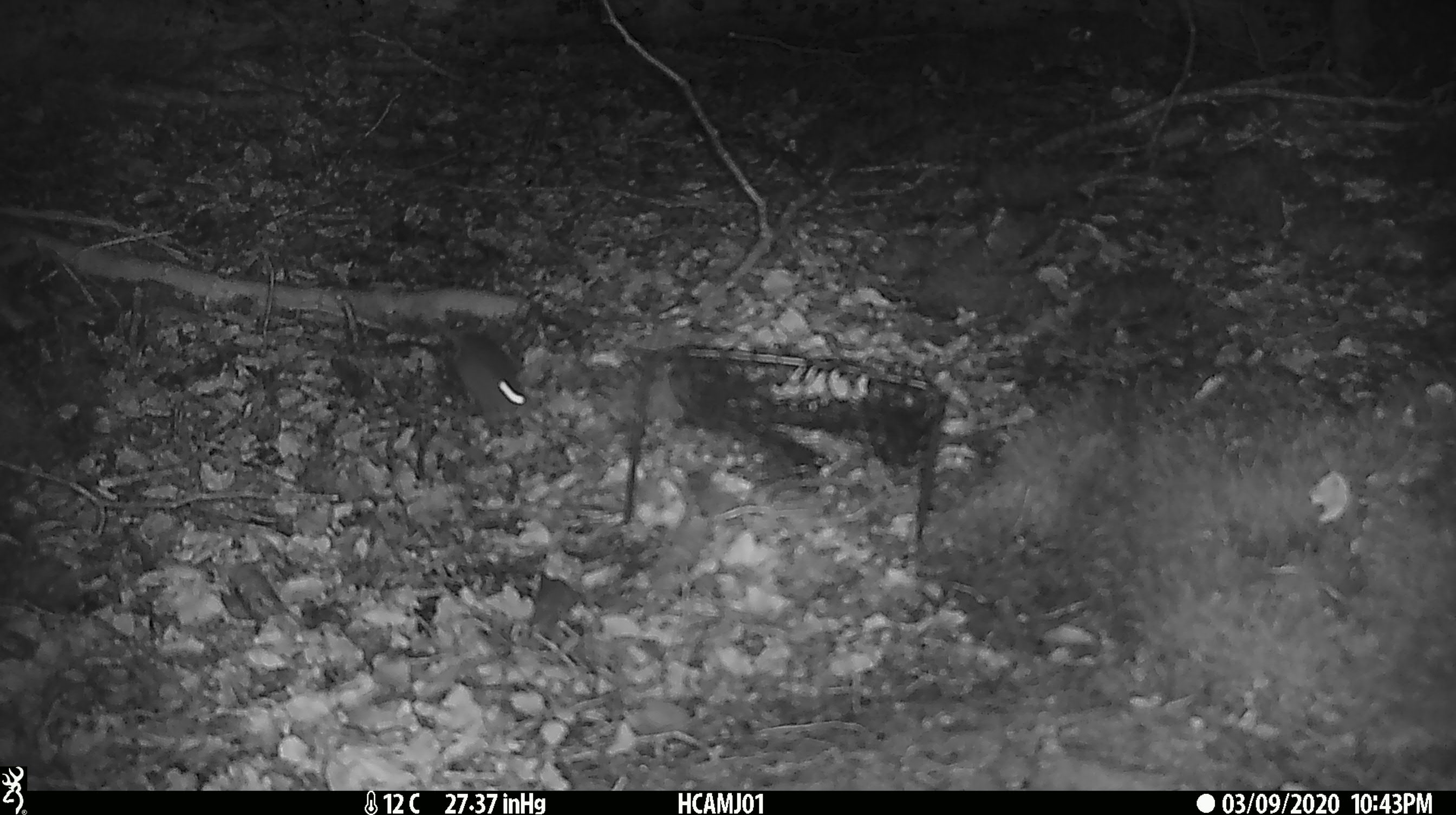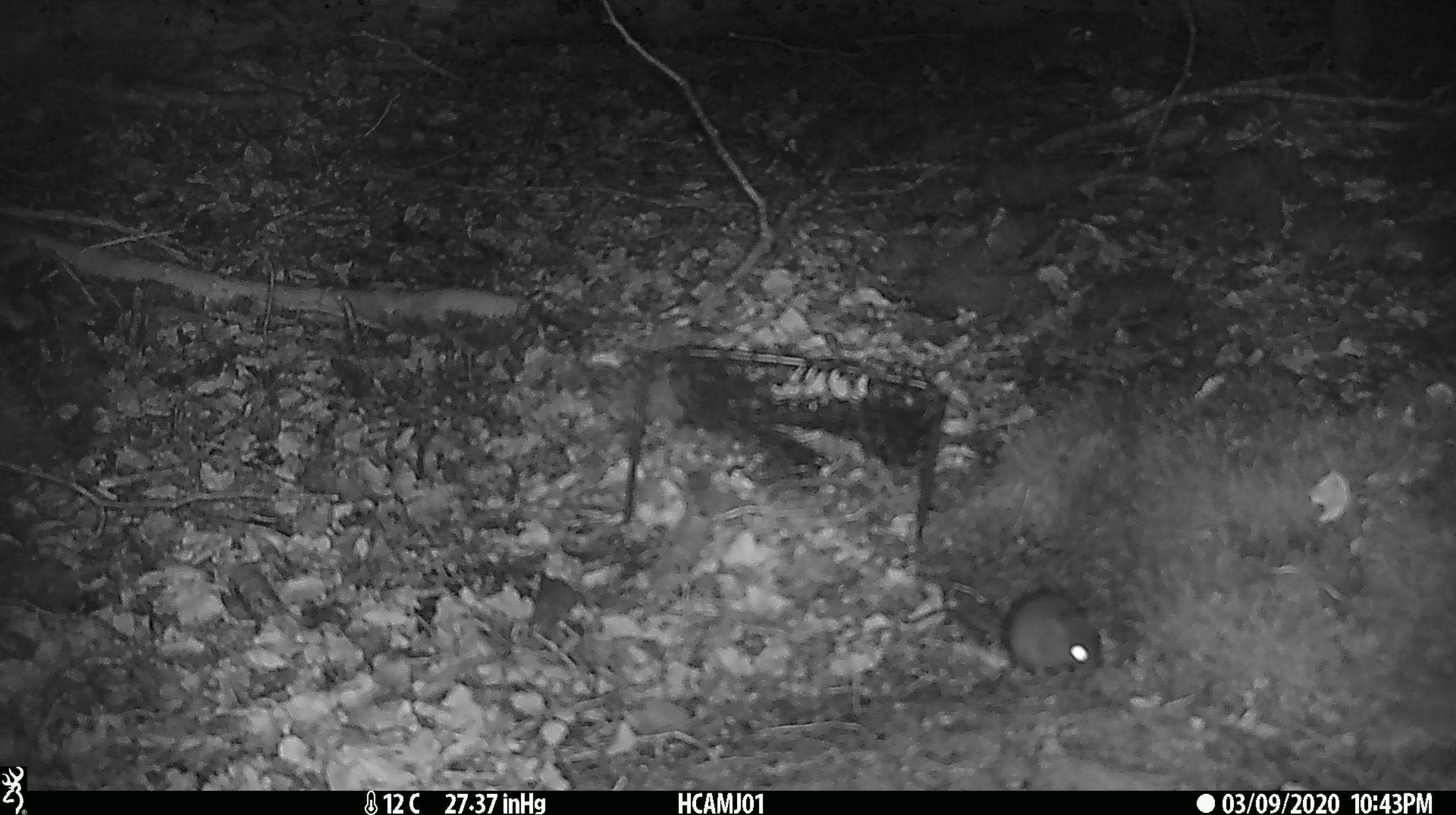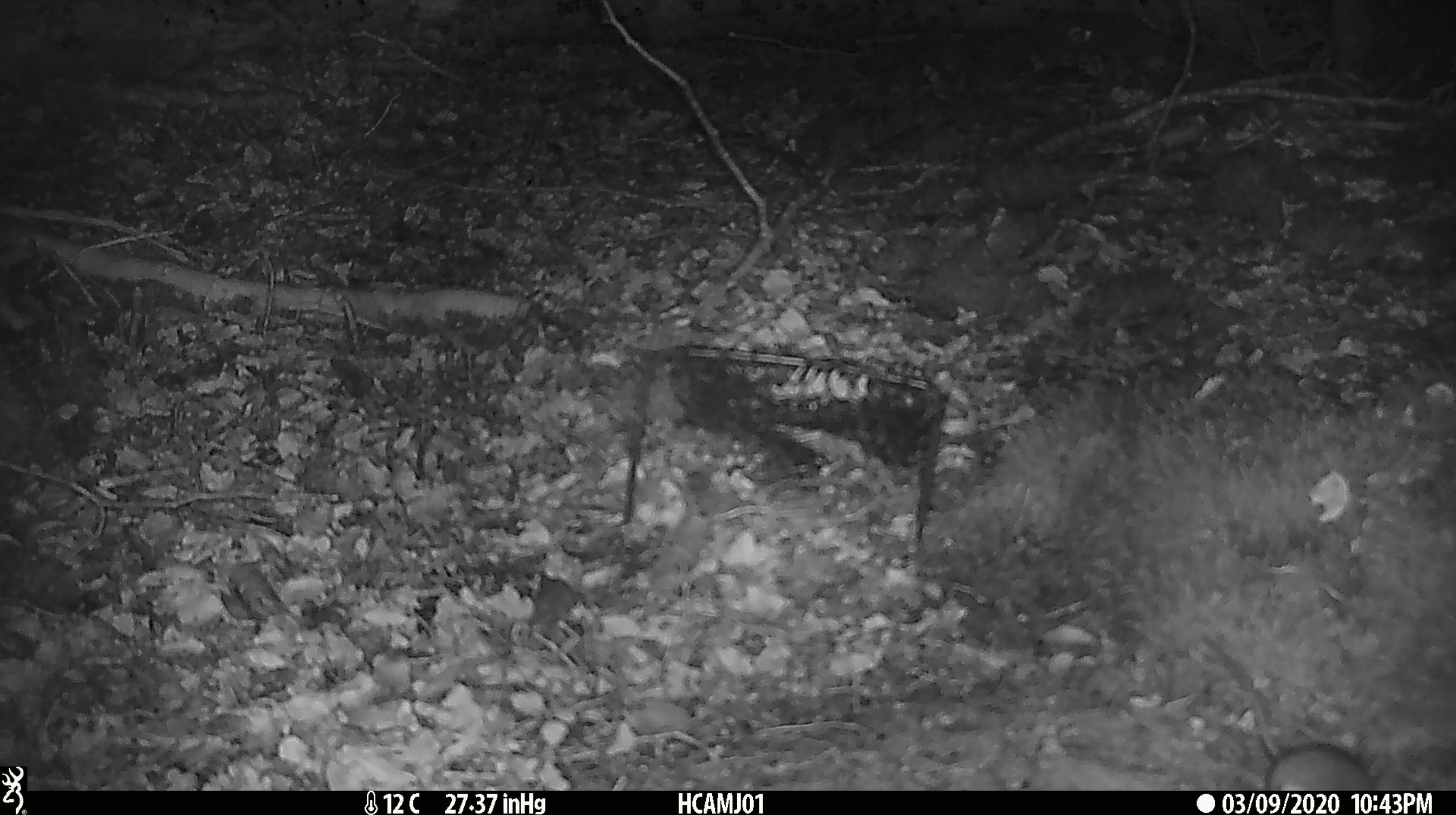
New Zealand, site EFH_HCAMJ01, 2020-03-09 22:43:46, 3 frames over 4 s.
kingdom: Animalia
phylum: Chordata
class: Mammalia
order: Rodentia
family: Muridae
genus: Mus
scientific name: Mus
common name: mouse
Mouse (Mus).